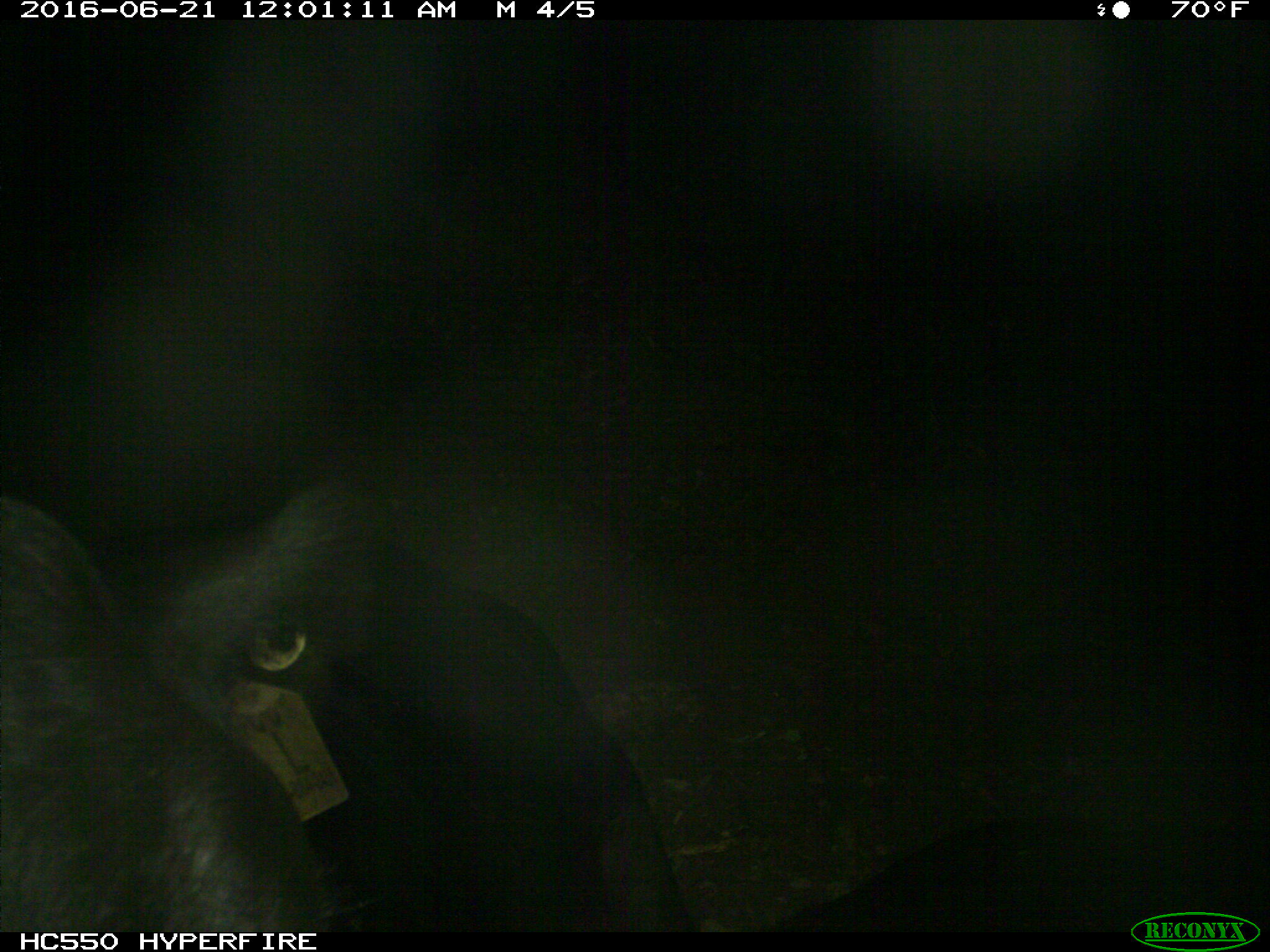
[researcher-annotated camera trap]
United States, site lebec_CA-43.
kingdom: Animalia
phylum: Chordata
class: Mammalia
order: Artiodactyla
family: Bovidae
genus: Bos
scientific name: Bos taurus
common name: domestic cow